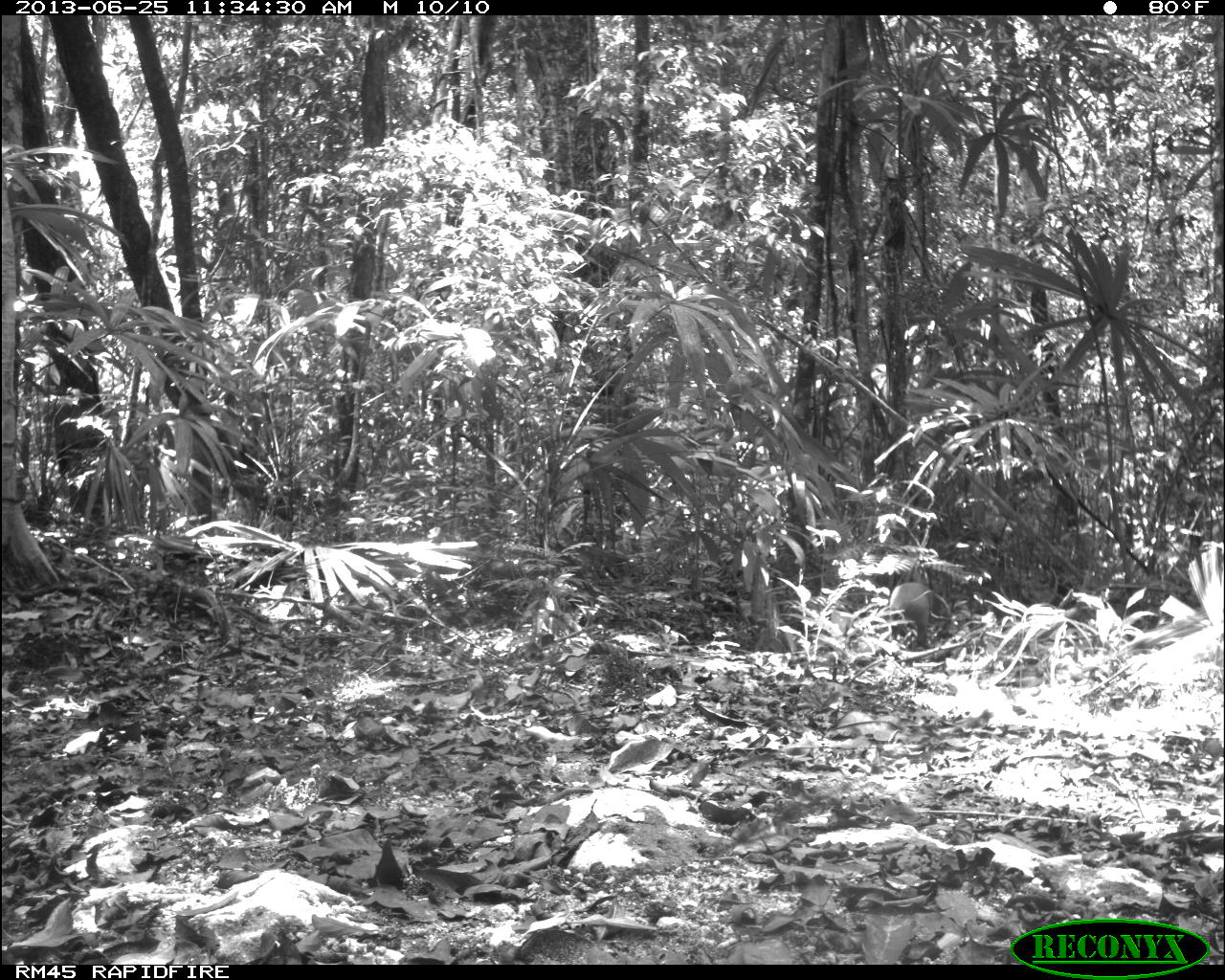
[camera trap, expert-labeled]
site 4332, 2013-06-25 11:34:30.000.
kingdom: Animalia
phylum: Chordata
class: Mammalia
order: Rodentia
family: Dasyproctidae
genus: Dasyprocta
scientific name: Dasyprocta punctata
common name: central american agouti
Dasyprocta punctata (central american agouti), count 1.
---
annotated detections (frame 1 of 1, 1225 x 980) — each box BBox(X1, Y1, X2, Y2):
dasyprocta punctata: BBox(885, 578, 950, 649)